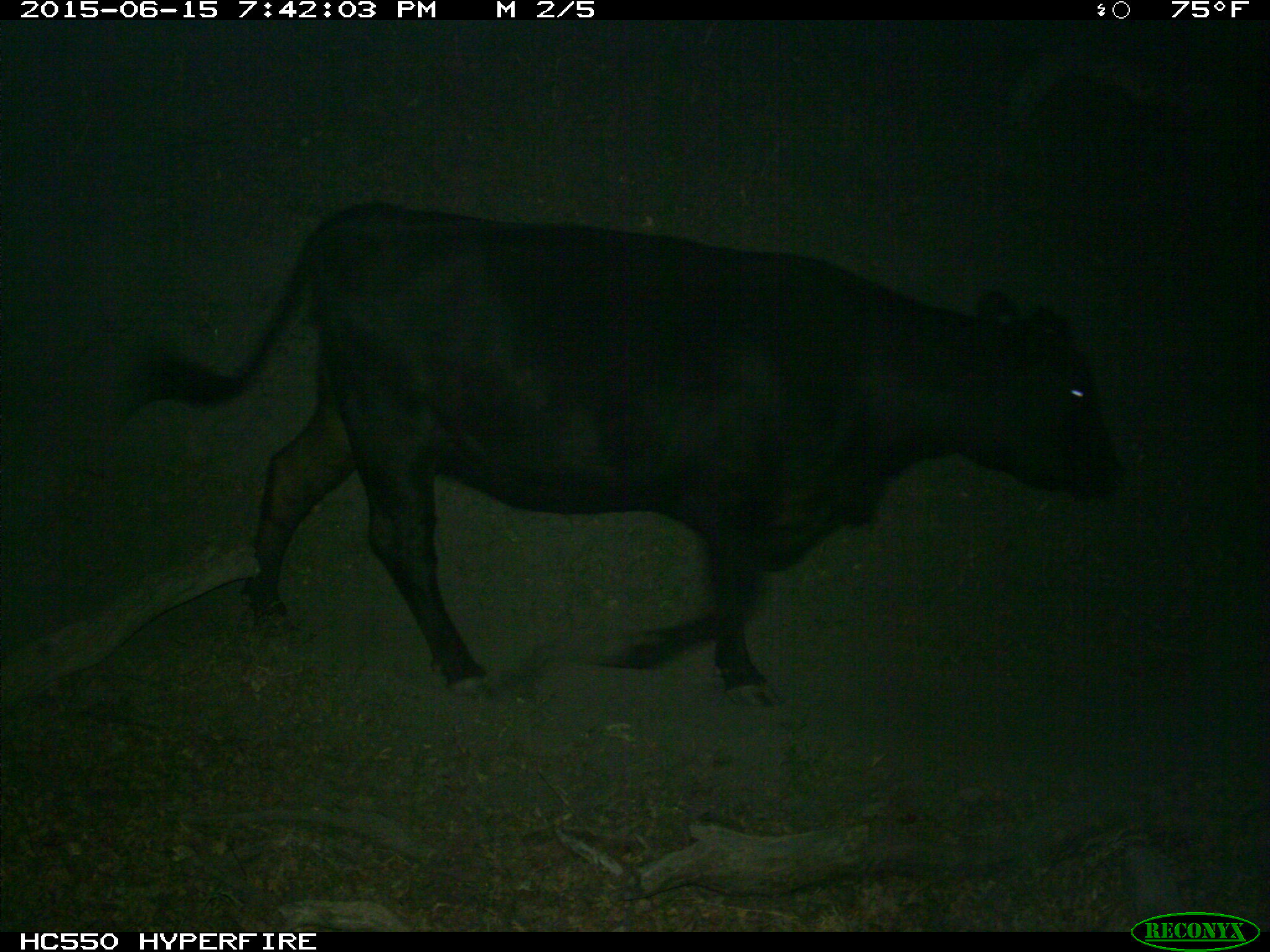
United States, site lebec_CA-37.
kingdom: Animalia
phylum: Chordata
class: Mammalia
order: Artiodactyla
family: Bovidae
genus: Bos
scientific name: Bos taurus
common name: domestic cow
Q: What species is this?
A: Bos taurus (domestic cow).